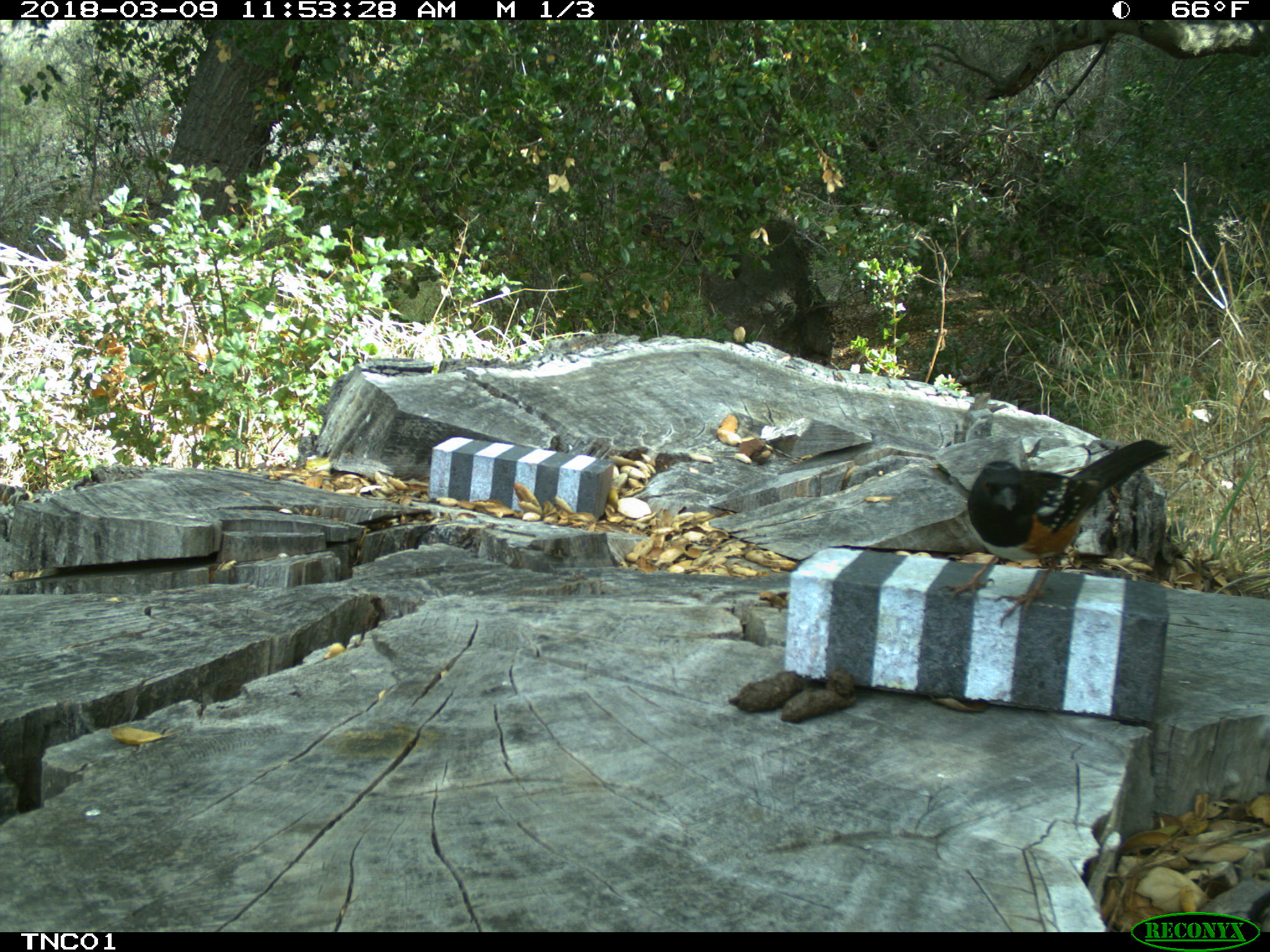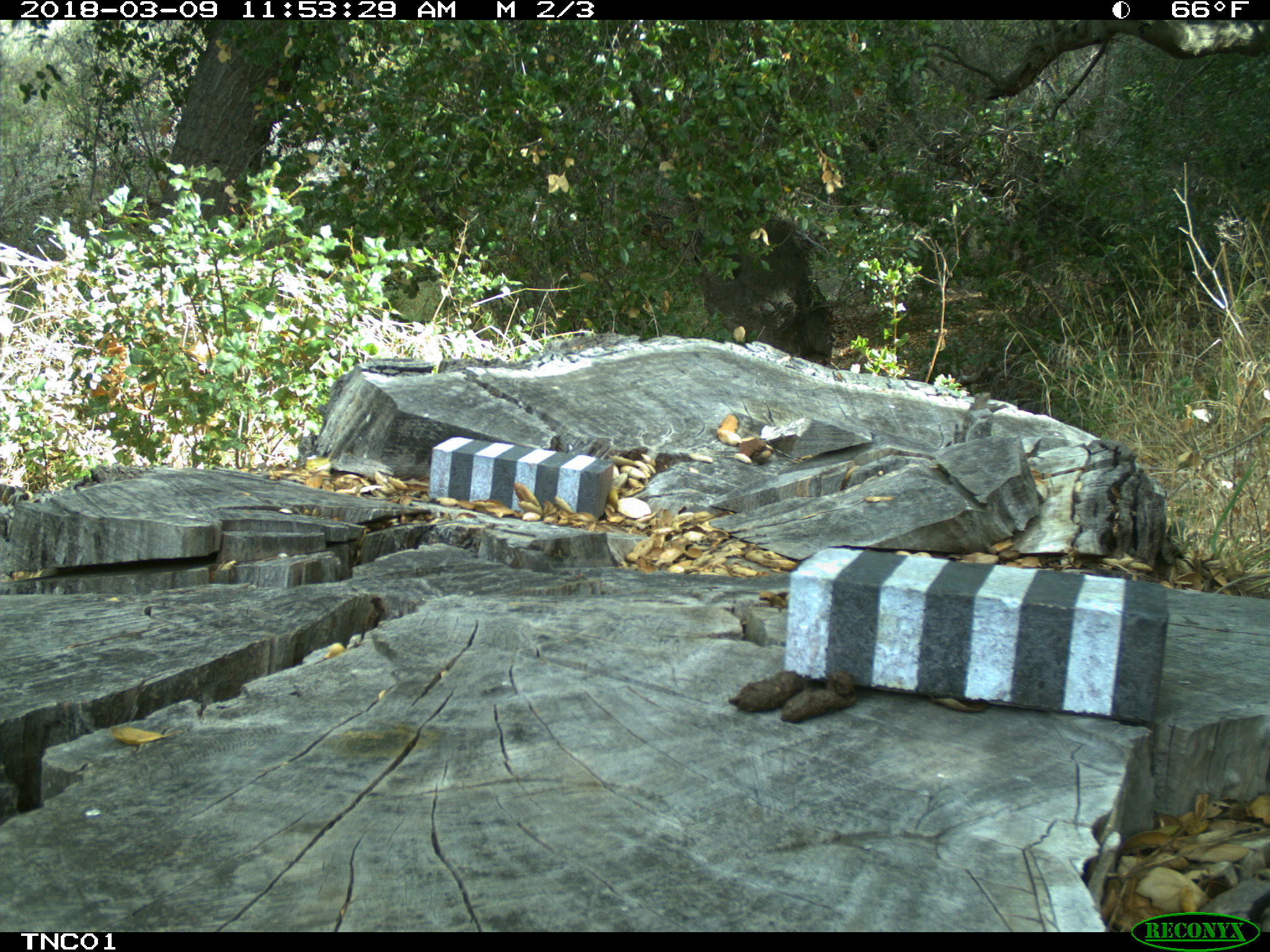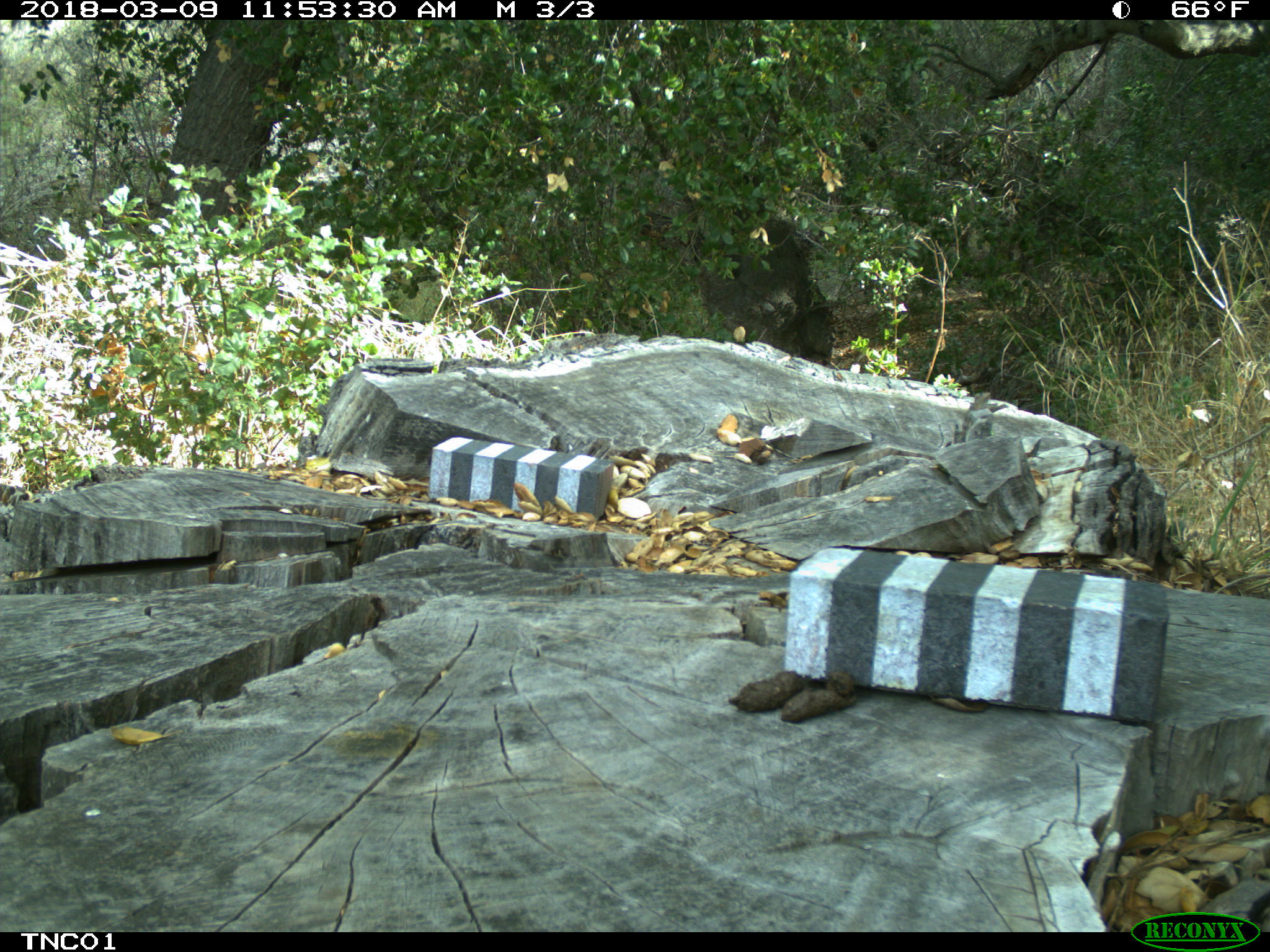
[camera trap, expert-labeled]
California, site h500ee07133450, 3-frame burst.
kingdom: Animalia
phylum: Chordata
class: Aves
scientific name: Aves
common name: bird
Bird (Aves).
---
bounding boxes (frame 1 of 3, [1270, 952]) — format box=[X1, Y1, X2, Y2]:
bird: box=[936, 437, 1171, 628]